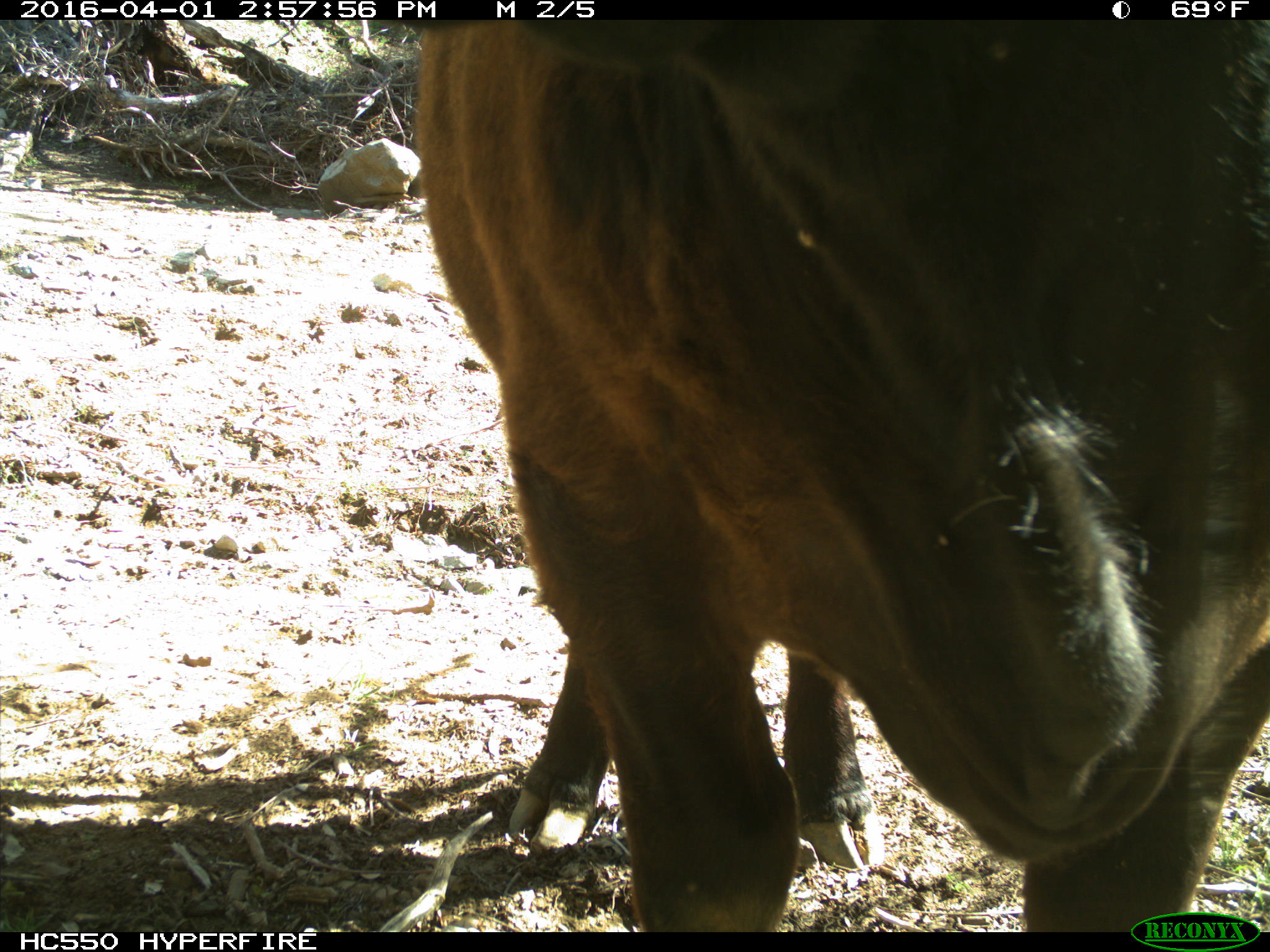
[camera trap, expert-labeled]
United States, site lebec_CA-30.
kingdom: Animalia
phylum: Chordata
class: Mammalia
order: Artiodactyla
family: Bovidae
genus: Bos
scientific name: Bos taurus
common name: domestic cow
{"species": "Bos taurus (domestic cow)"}